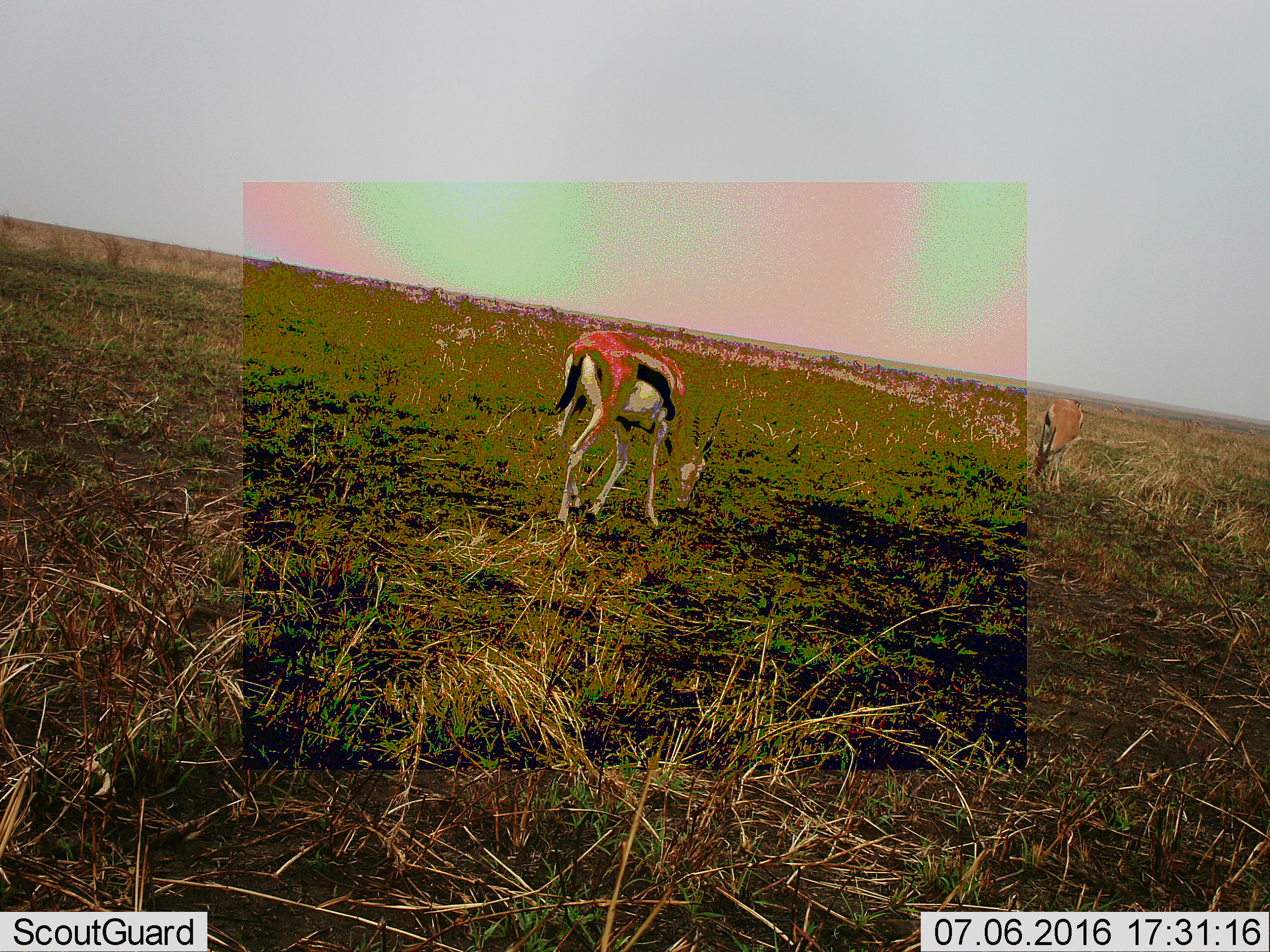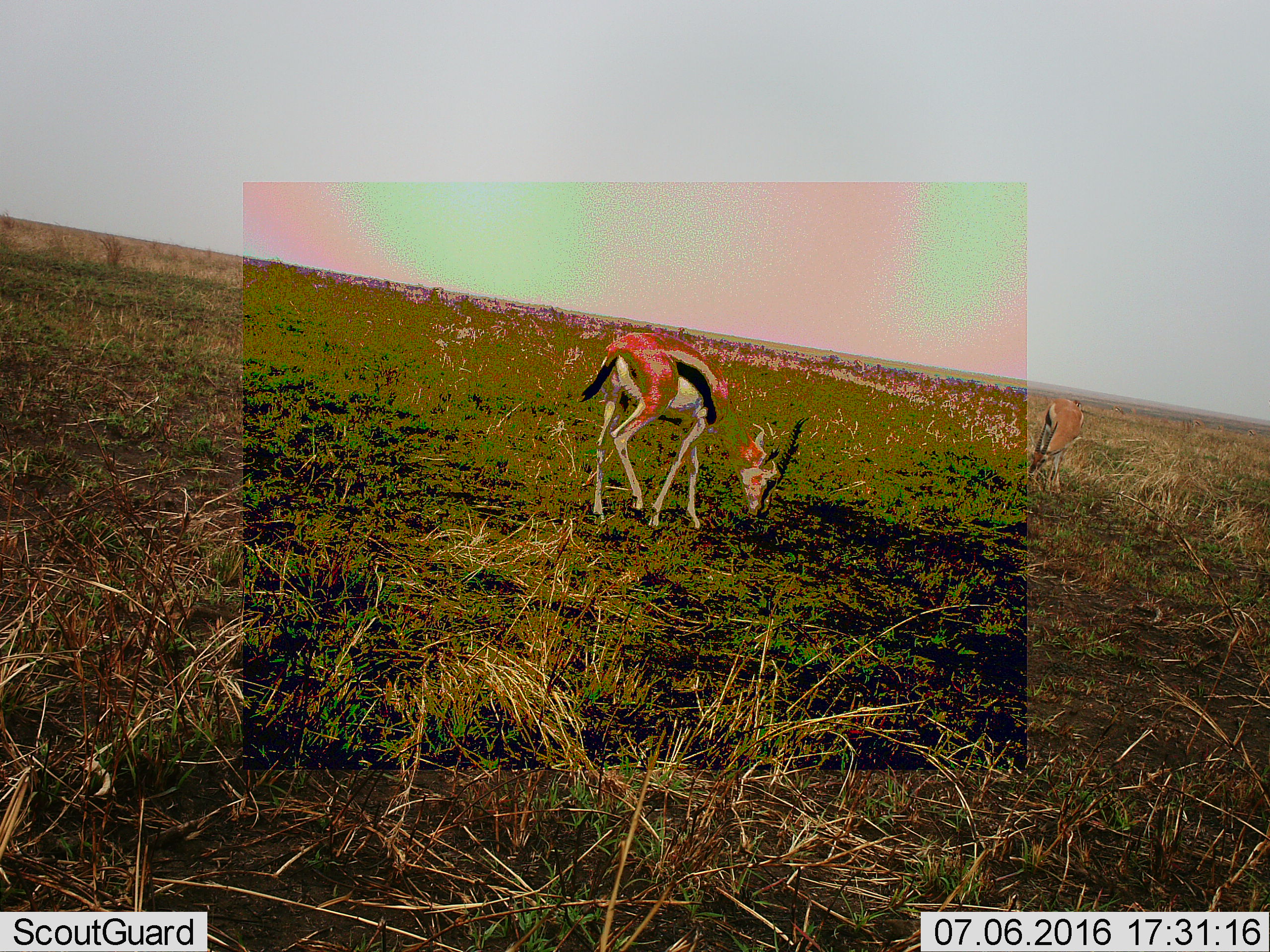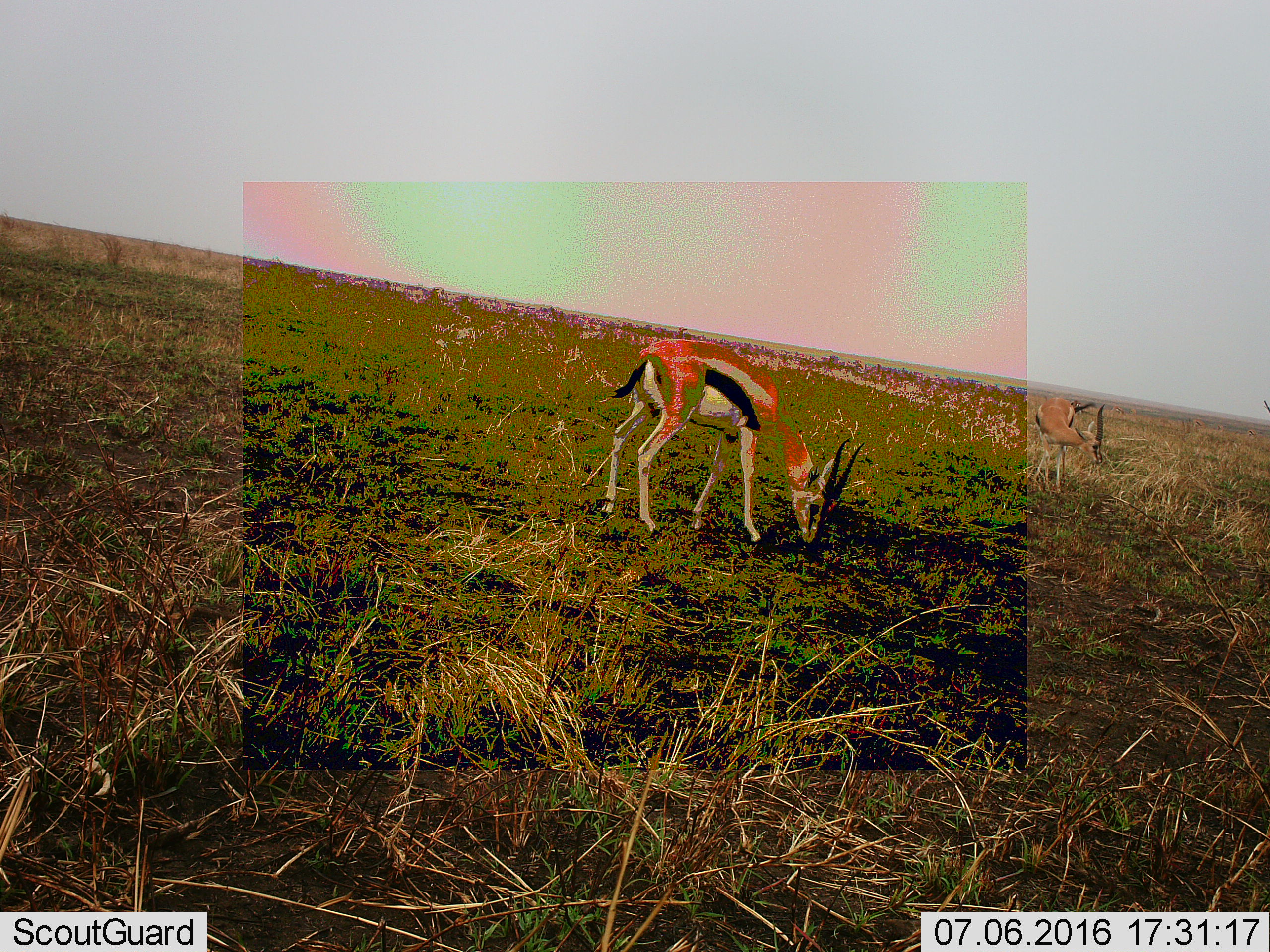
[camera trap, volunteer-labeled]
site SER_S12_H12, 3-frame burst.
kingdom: Animalia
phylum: Chordata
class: Mammalia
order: Artiodactyla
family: Bovidae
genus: Eudorcas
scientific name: Eudorcas thomsonii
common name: thomson's gazelle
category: gazellethomsons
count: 2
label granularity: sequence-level